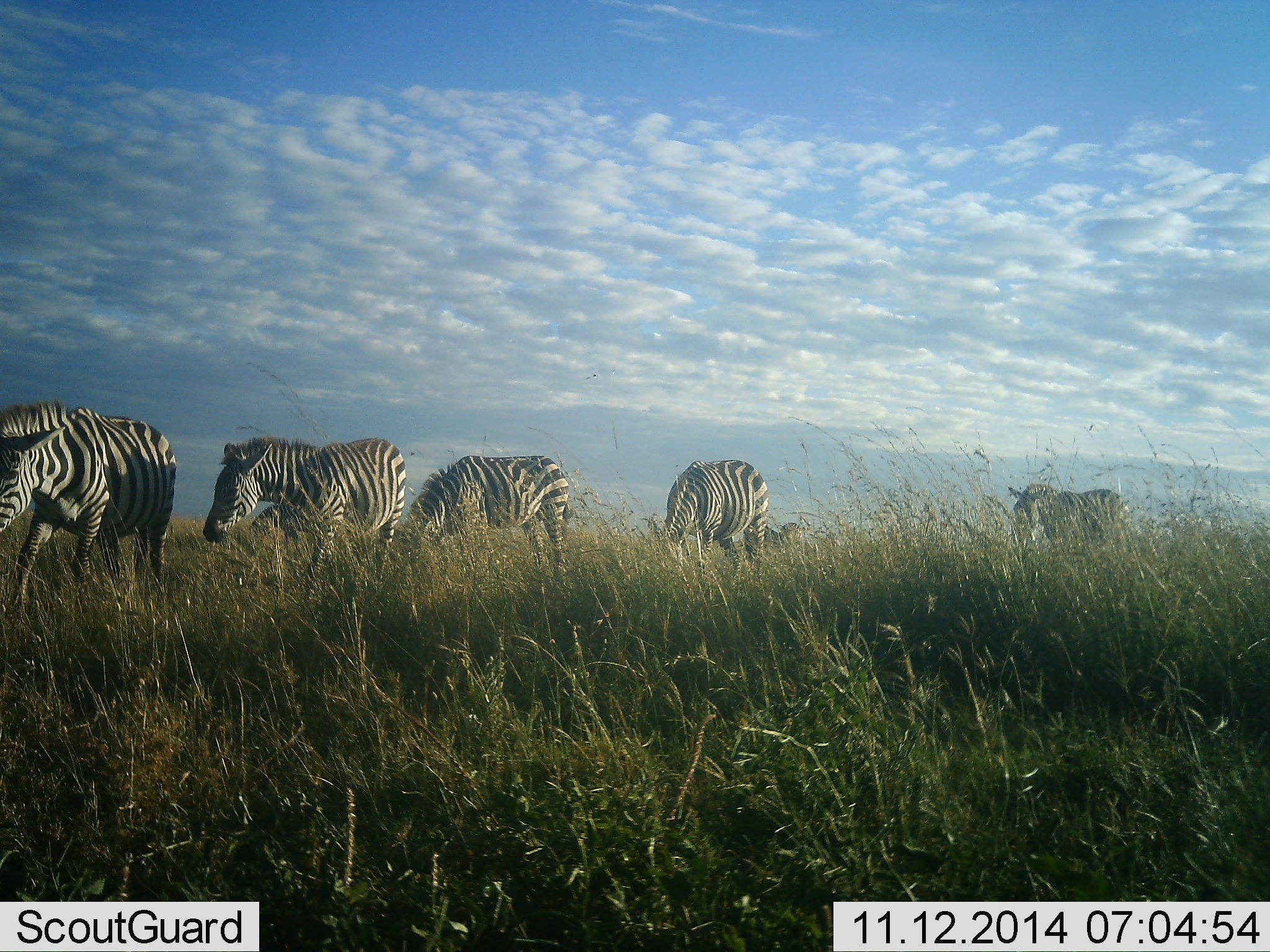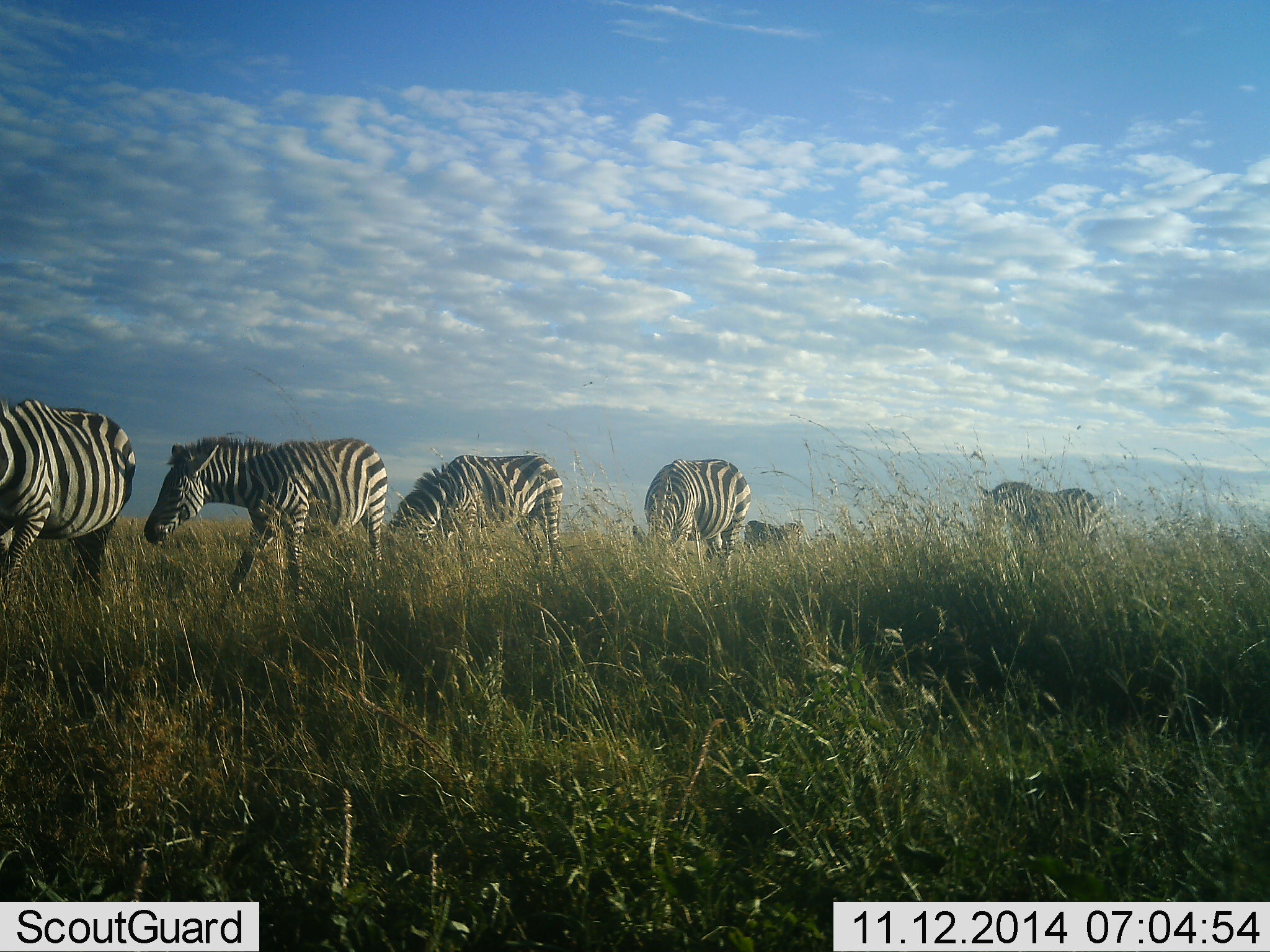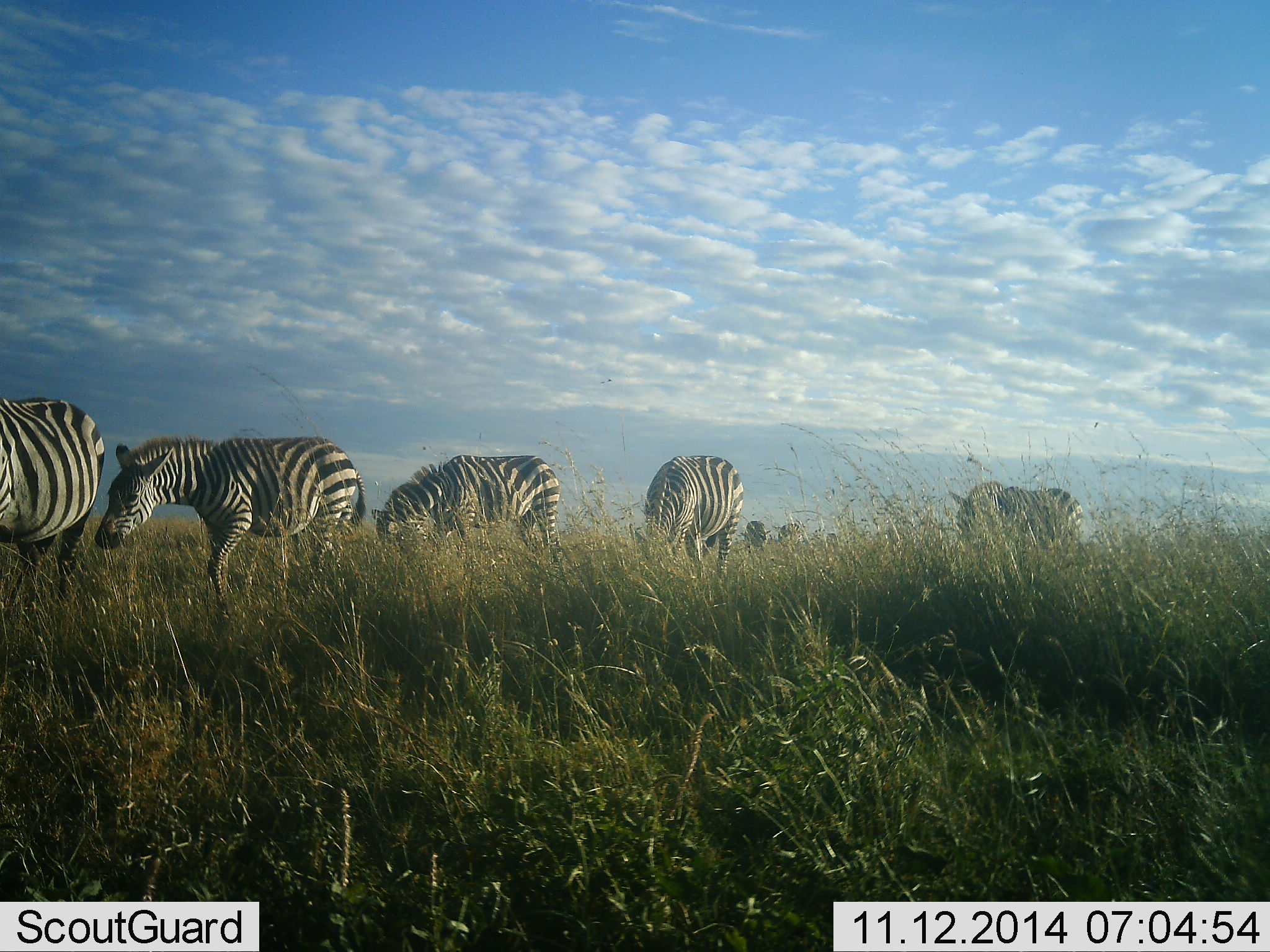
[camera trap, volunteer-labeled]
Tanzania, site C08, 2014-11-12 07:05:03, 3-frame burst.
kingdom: Animalia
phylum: Chordata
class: Mammalia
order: Perissodactyla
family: Equidae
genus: Equus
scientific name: Equus quagga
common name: plains zebra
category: zebra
Zebra (plains zebra) (Equus quagga), count 6. Behavior (volunteer vote fractions): standing 10%, resting 0%, moving 80%, interacting 0%. Young present (vote fraction): 0%. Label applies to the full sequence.